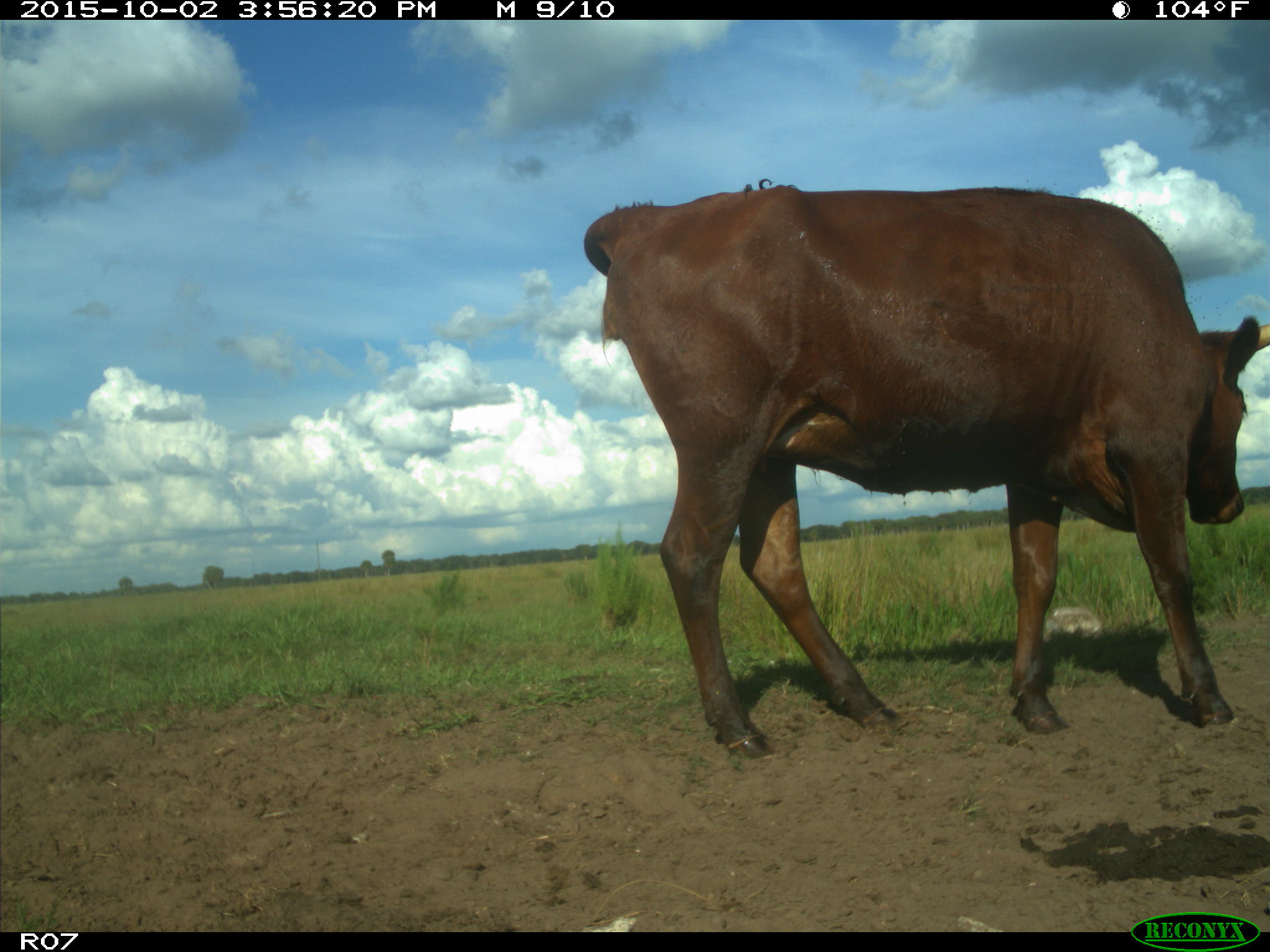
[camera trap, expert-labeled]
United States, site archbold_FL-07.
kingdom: Animalia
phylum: Chordata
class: Mammalia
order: Artiodactyla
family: Bovidae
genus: Bos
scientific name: Bos taurus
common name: domestic cow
Bos taurus (domestic cow).